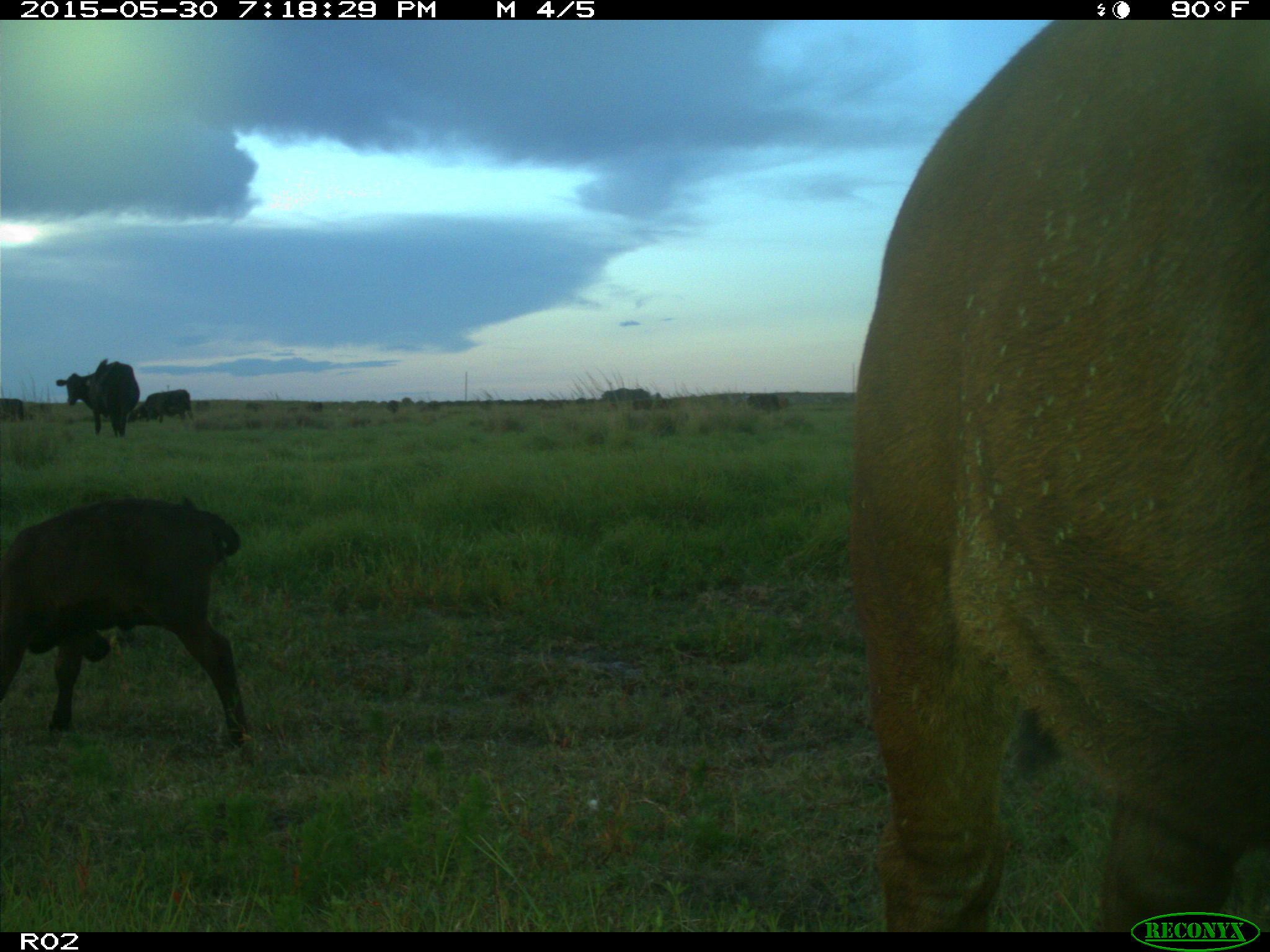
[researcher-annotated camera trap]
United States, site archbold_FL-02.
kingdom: Animalia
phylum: Chordata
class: Mammalia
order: Artiodactyla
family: Bovidae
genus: Bos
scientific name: Bos taurus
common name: domestic cow